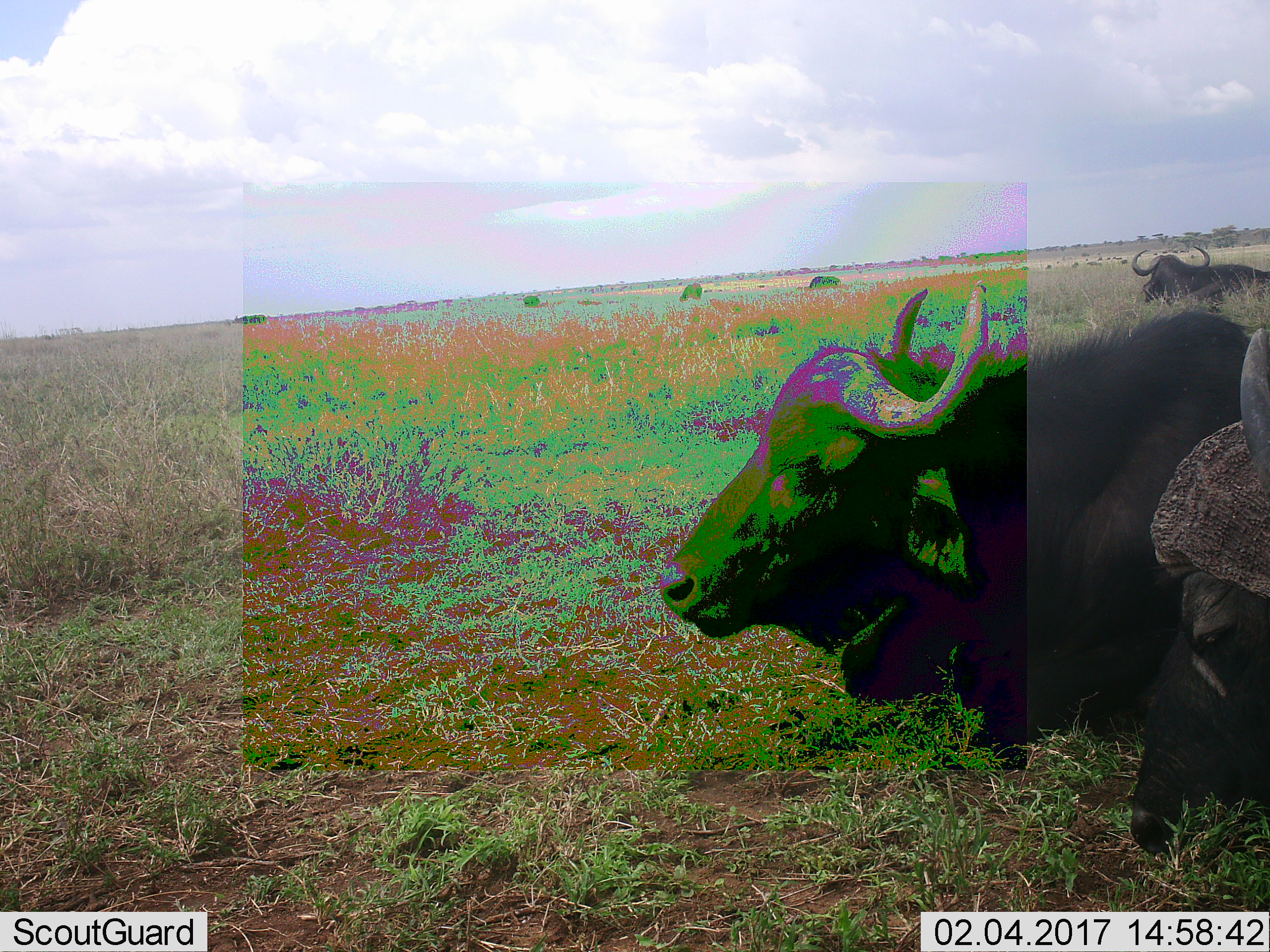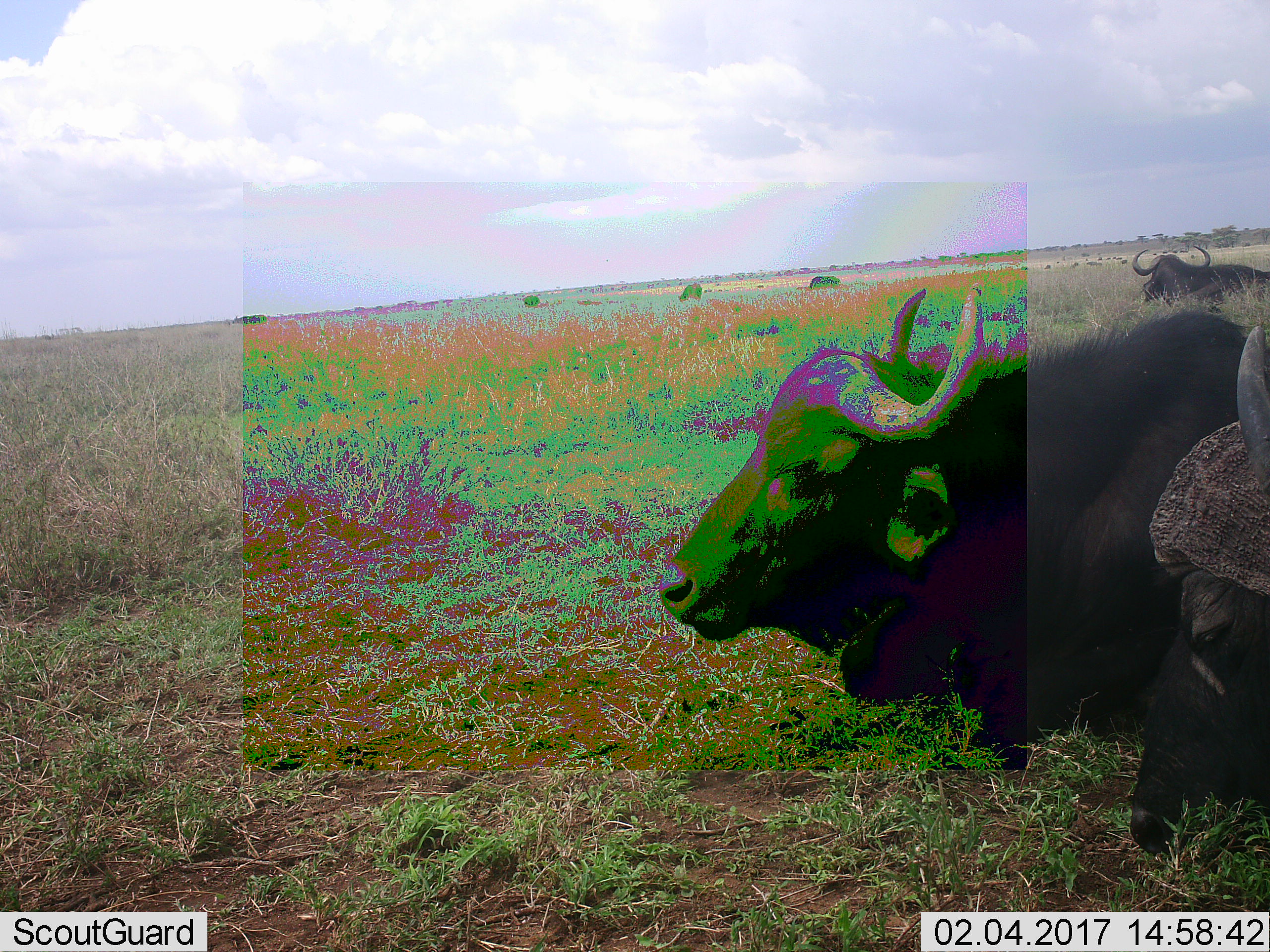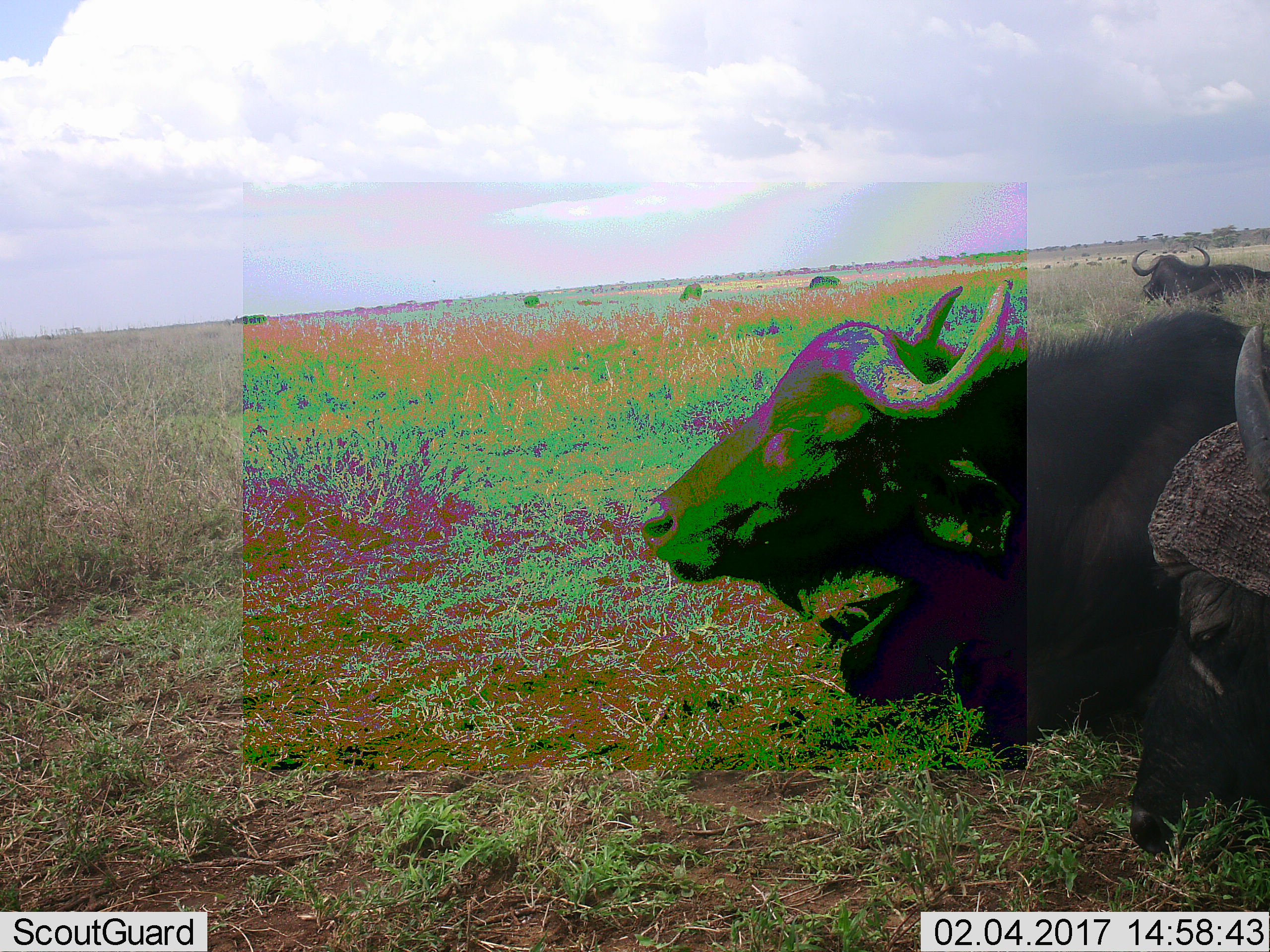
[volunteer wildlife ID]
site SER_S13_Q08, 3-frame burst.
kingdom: Animalia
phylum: Chordata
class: Mammalia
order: Artiodactyla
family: Bovidae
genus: Syncerus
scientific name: Syncerus caffer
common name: african buffalo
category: buffalo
Buffalo (african buffalo) (Syncerus caffer), count 6. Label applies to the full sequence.